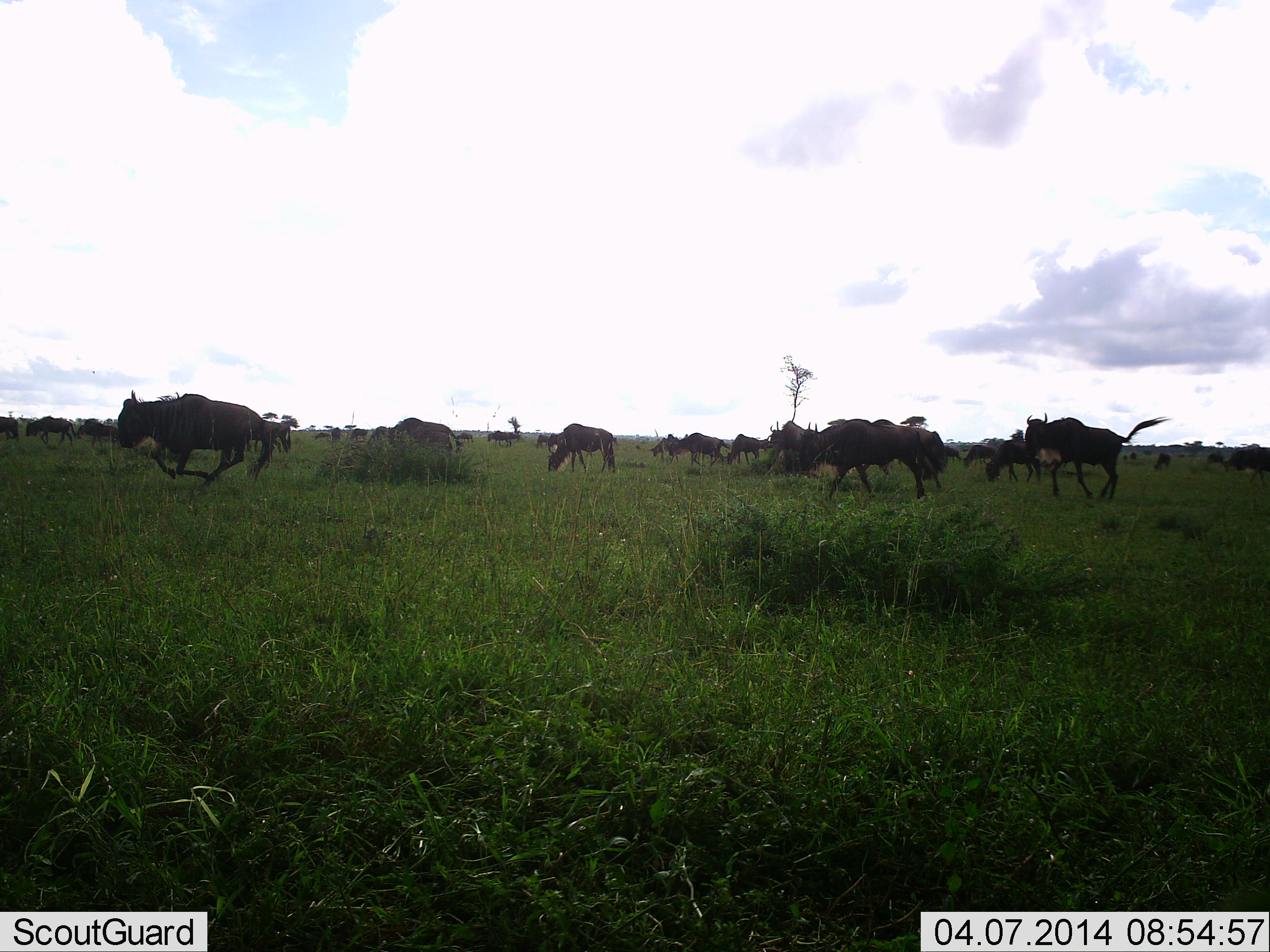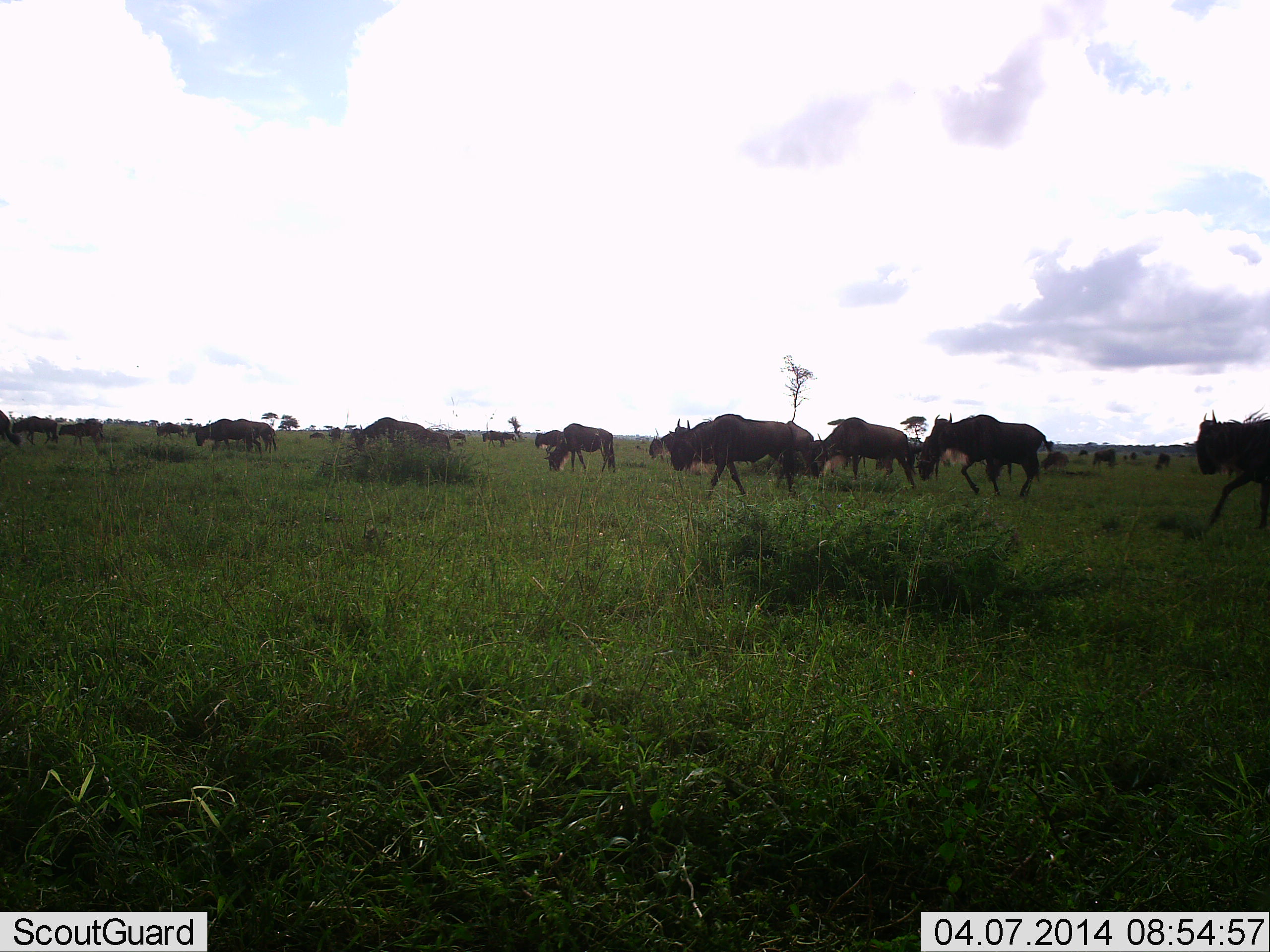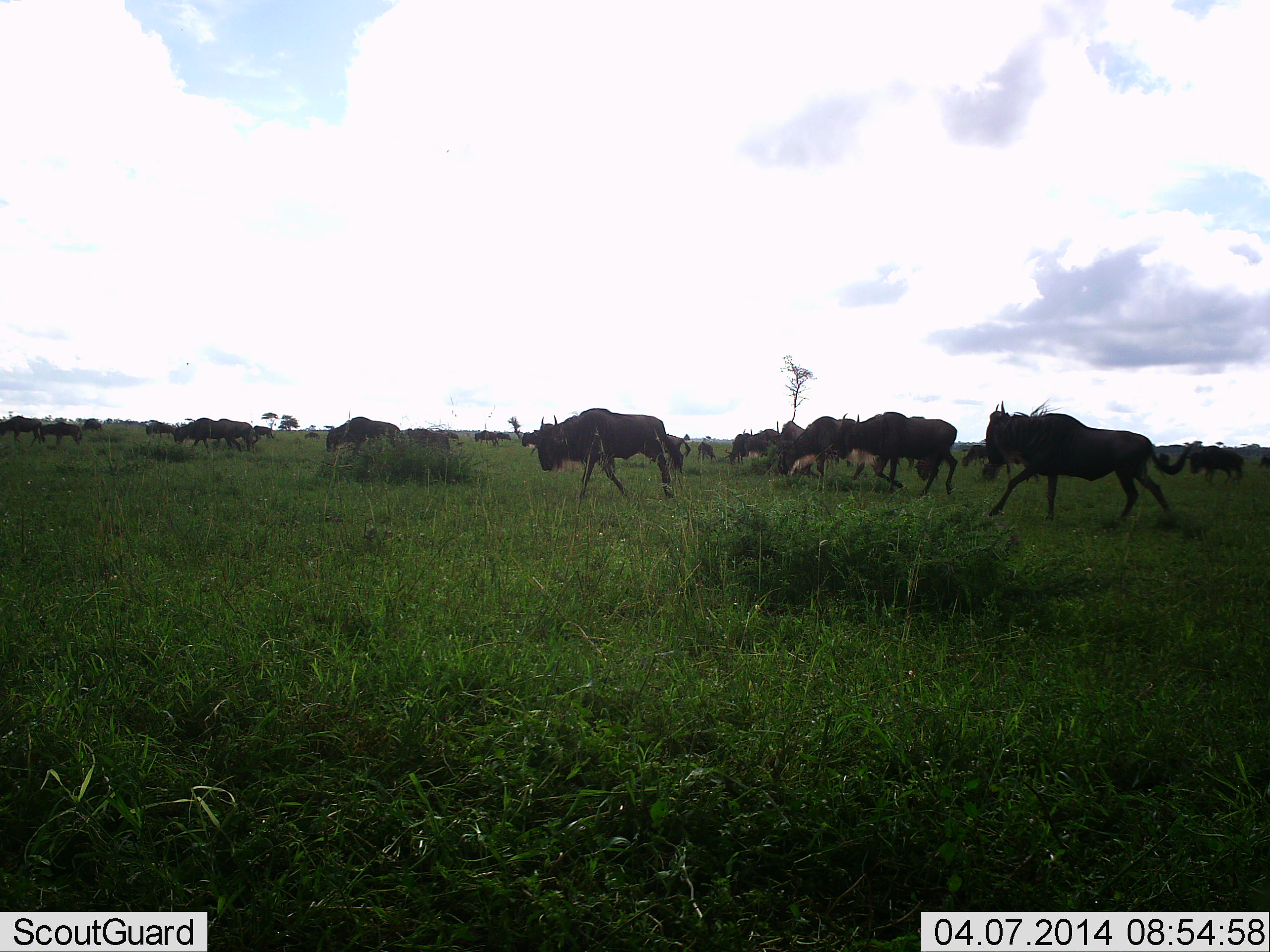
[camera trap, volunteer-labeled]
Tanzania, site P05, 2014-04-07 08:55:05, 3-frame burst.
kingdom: Animalia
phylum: Chordata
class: Mammalia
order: Artiodactyla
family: Bovidae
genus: Connochaetes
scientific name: Connochaetes taurinus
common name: blue wildebeest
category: wildebeest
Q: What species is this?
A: Wildebeest (blue wildebeest) (Connochaetes taurinus).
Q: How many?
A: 11-50.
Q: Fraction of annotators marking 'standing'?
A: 40%.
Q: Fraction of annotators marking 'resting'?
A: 0%.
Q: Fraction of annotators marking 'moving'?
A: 100%.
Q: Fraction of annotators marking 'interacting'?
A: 10%.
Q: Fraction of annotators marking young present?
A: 0%.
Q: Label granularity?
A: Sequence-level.